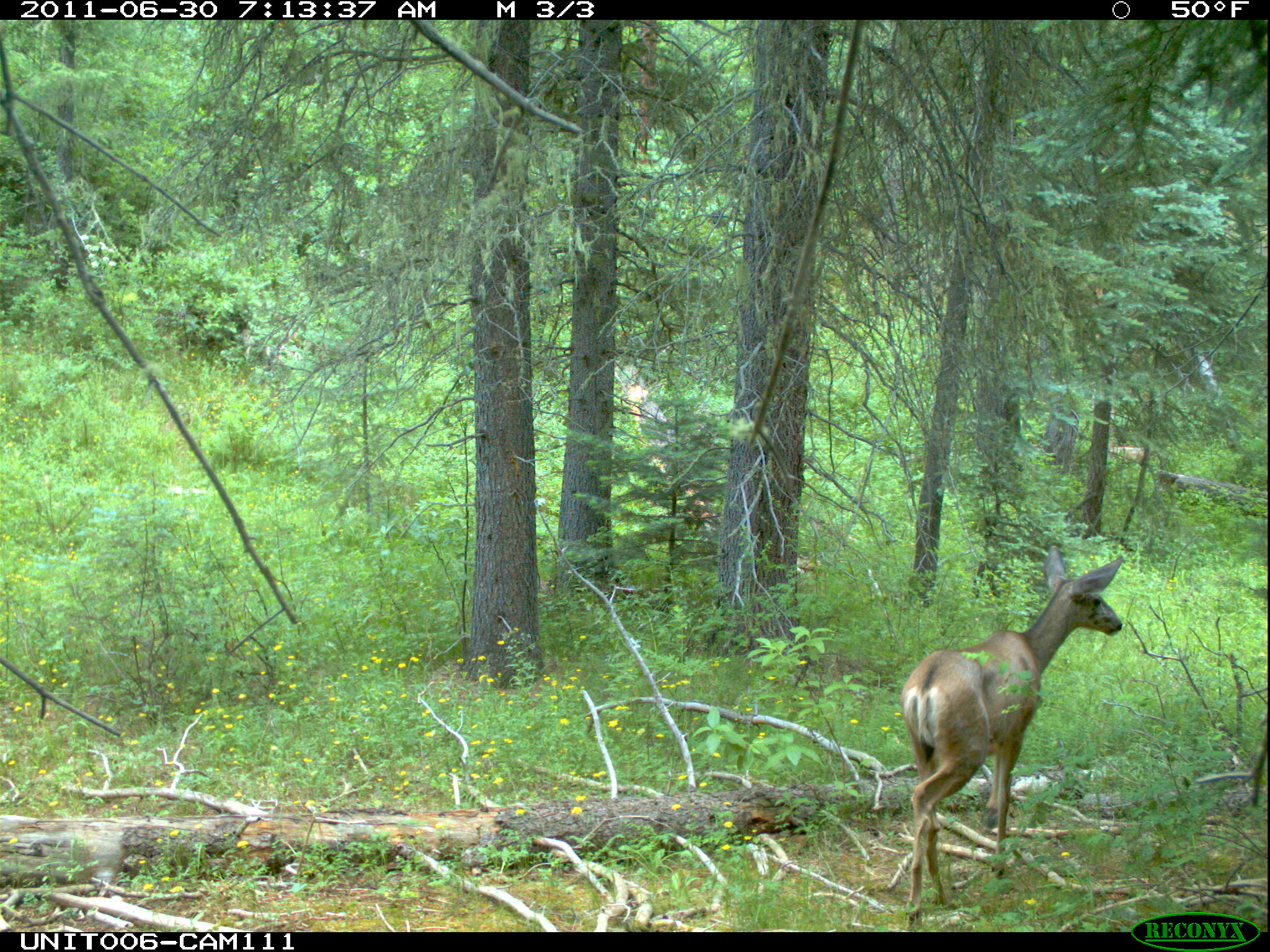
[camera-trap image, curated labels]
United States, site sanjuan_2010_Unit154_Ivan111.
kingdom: Animalia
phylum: Chordata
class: Mammalia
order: Artiodactyla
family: Cervidae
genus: Odocoileus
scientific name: Odocoileus hemionus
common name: mule deer